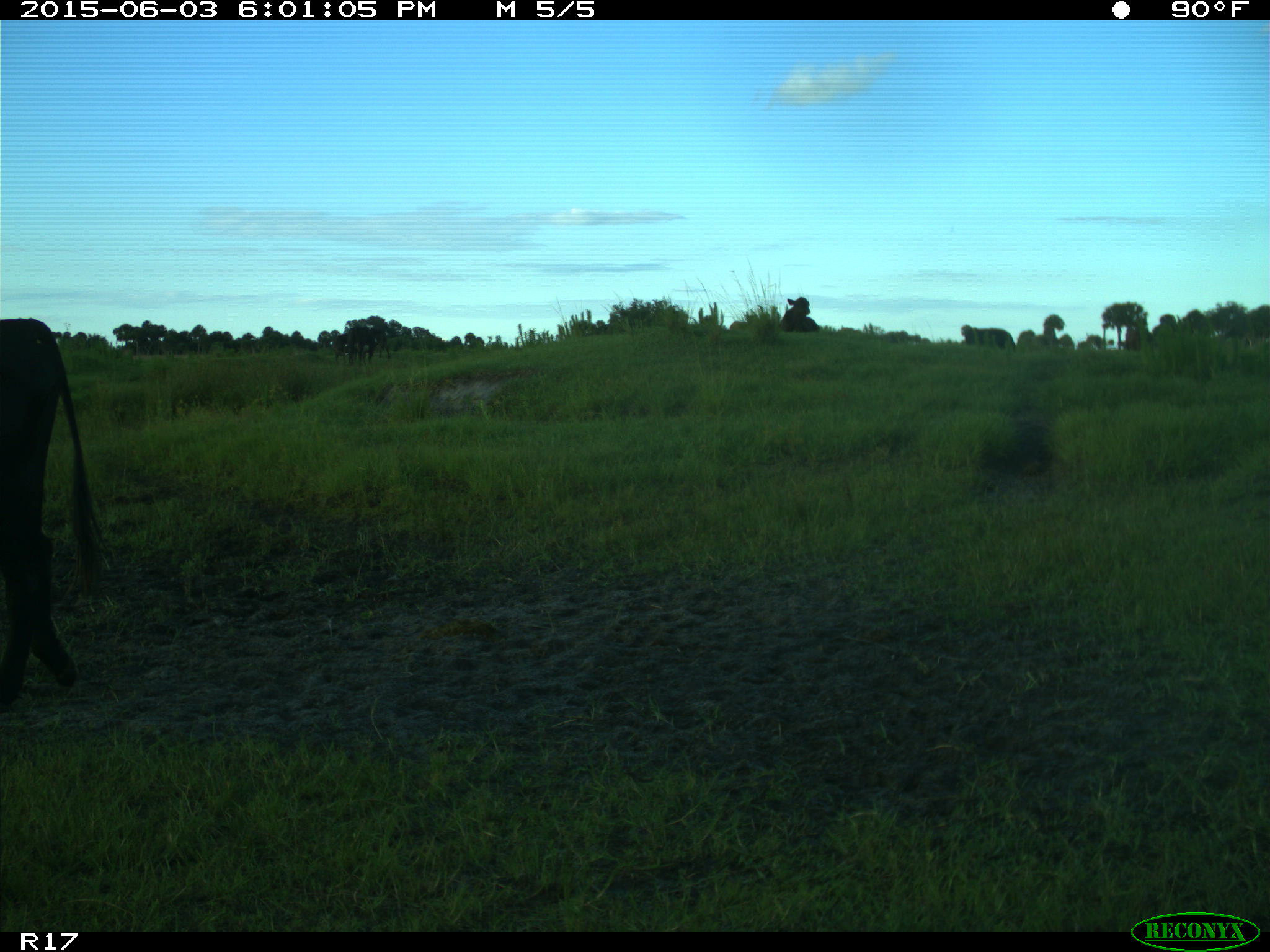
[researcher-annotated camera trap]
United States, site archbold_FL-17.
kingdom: Animalia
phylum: Chordata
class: Mammalia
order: Artiodactyla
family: Bovidae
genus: Bos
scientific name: Bos taurus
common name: domestic cow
Bos taurus (domestic cow).